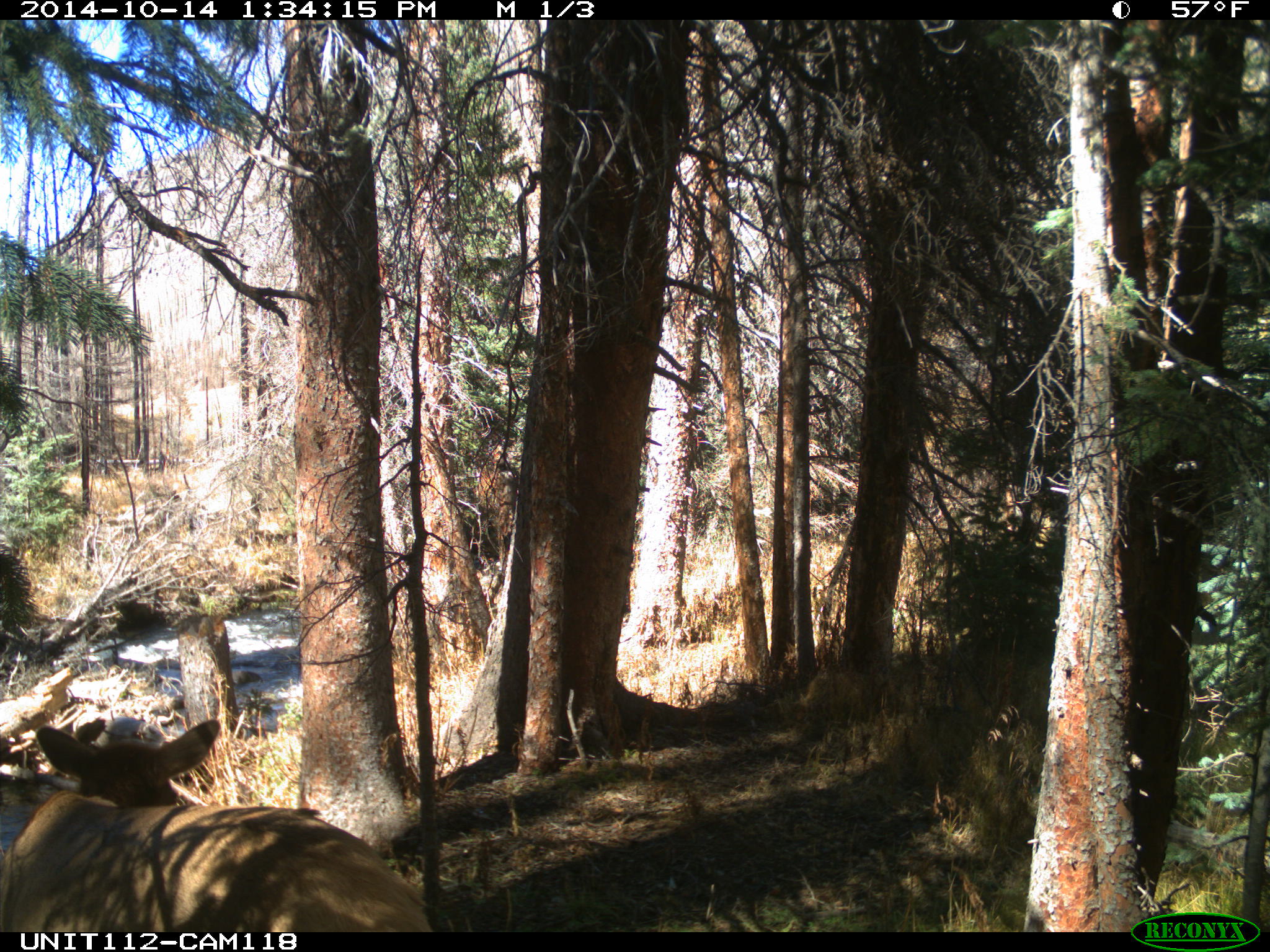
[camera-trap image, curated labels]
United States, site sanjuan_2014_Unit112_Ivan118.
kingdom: Animalia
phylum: Chordata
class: Mammalia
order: Artiodactyla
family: Cervidae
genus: Cervus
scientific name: Cervus elaphus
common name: red deer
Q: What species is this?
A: Cervus elaphus (red deer).